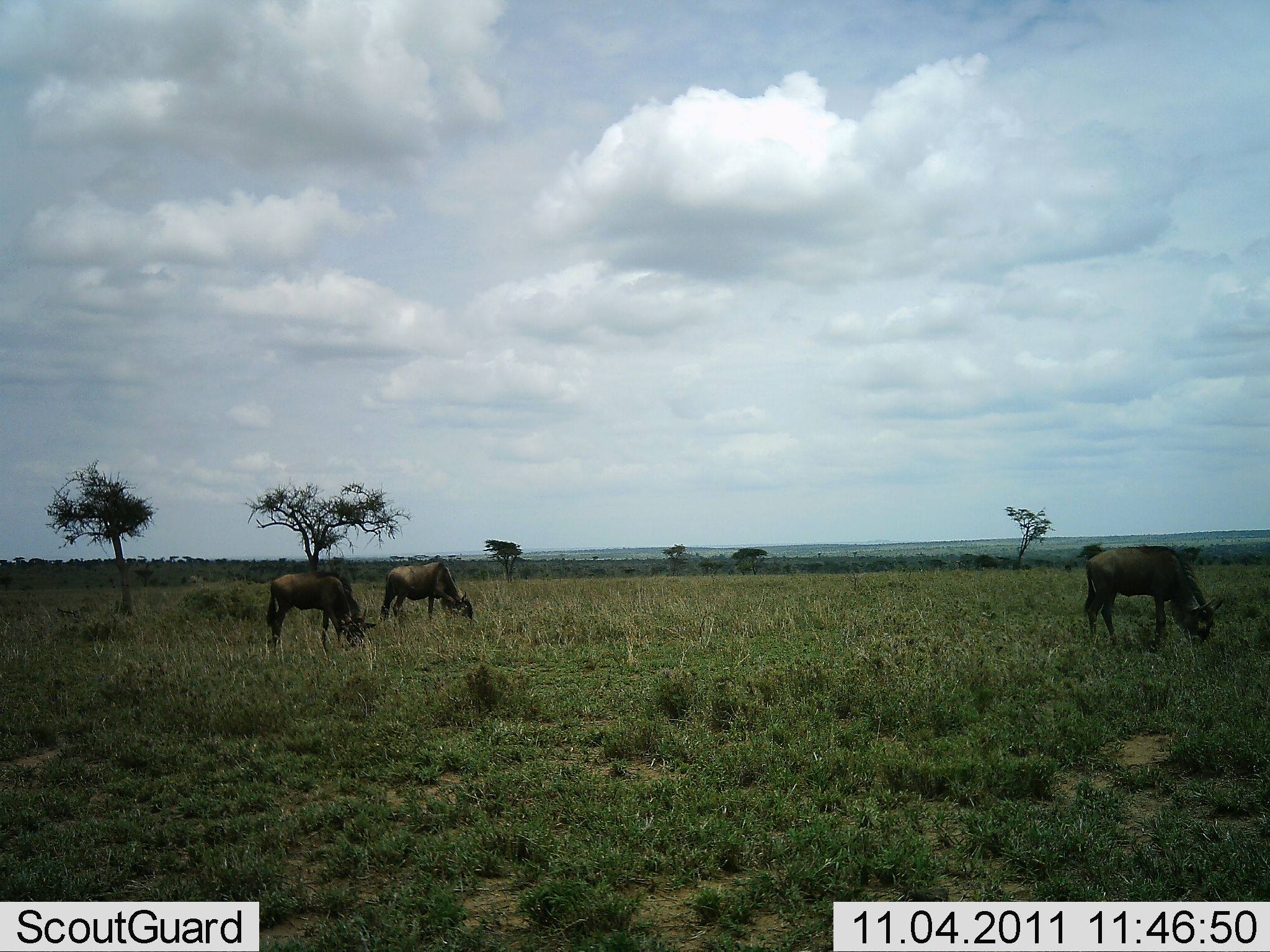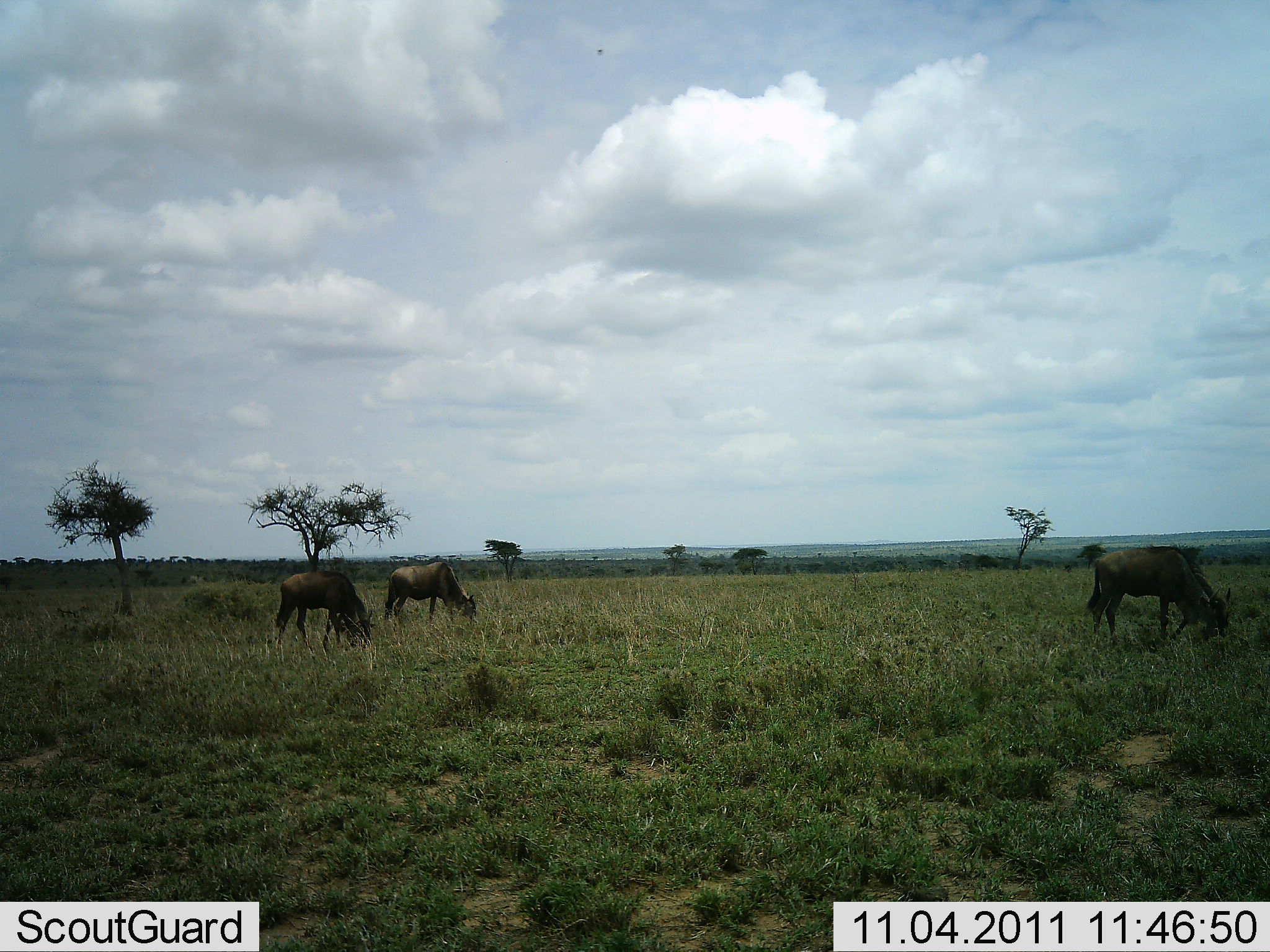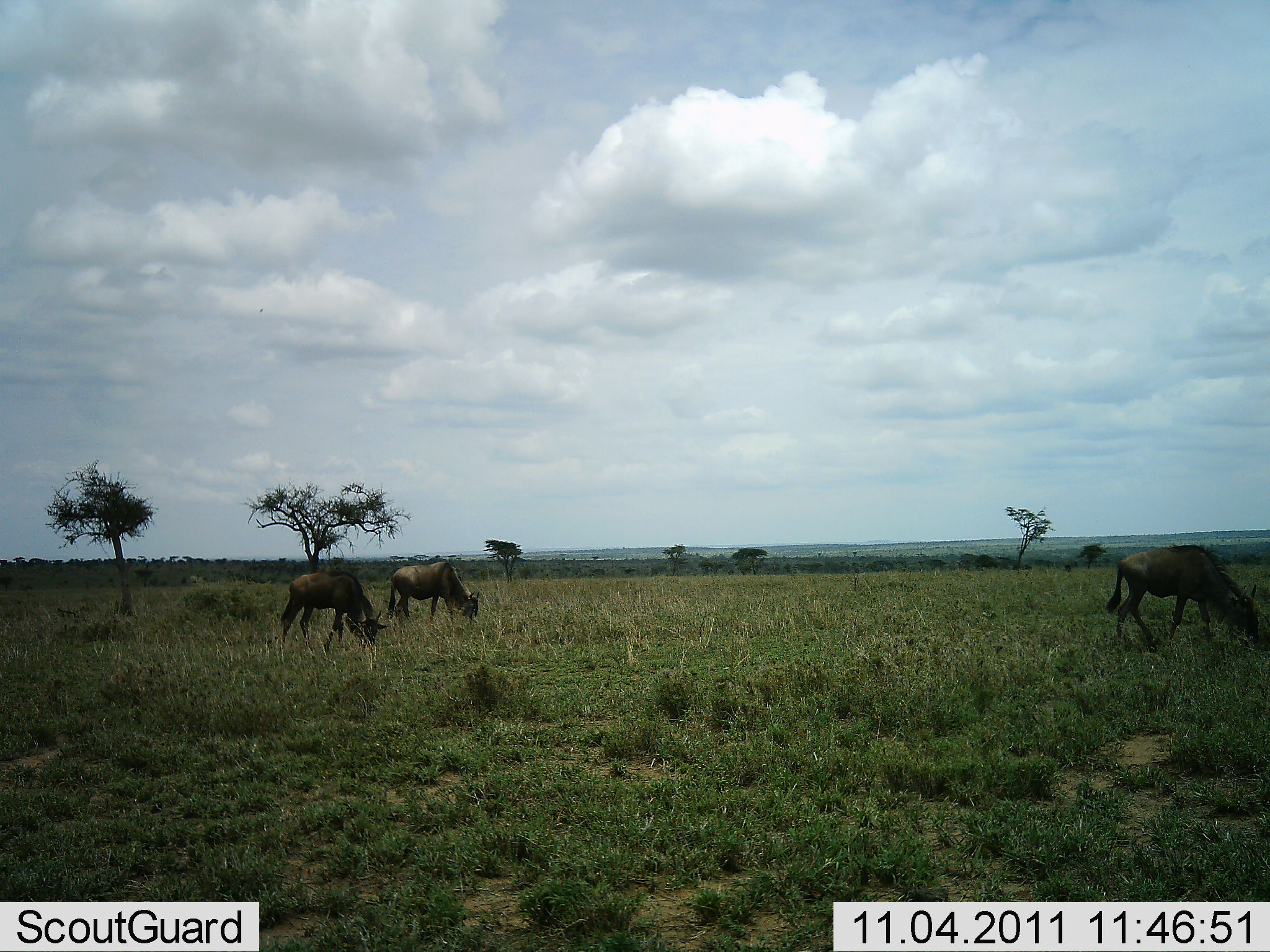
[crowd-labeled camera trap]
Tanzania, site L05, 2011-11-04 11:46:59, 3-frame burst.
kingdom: Animalia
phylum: Chordata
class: Mammalia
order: Artiodactyla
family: Bovidae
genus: Connochaetes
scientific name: Connochaetes taurinus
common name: blue wildebeest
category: wildebeest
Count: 3.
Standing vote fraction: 21%.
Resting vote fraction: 0%.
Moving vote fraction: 43%.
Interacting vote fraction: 0%.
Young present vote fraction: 0%.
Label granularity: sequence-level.